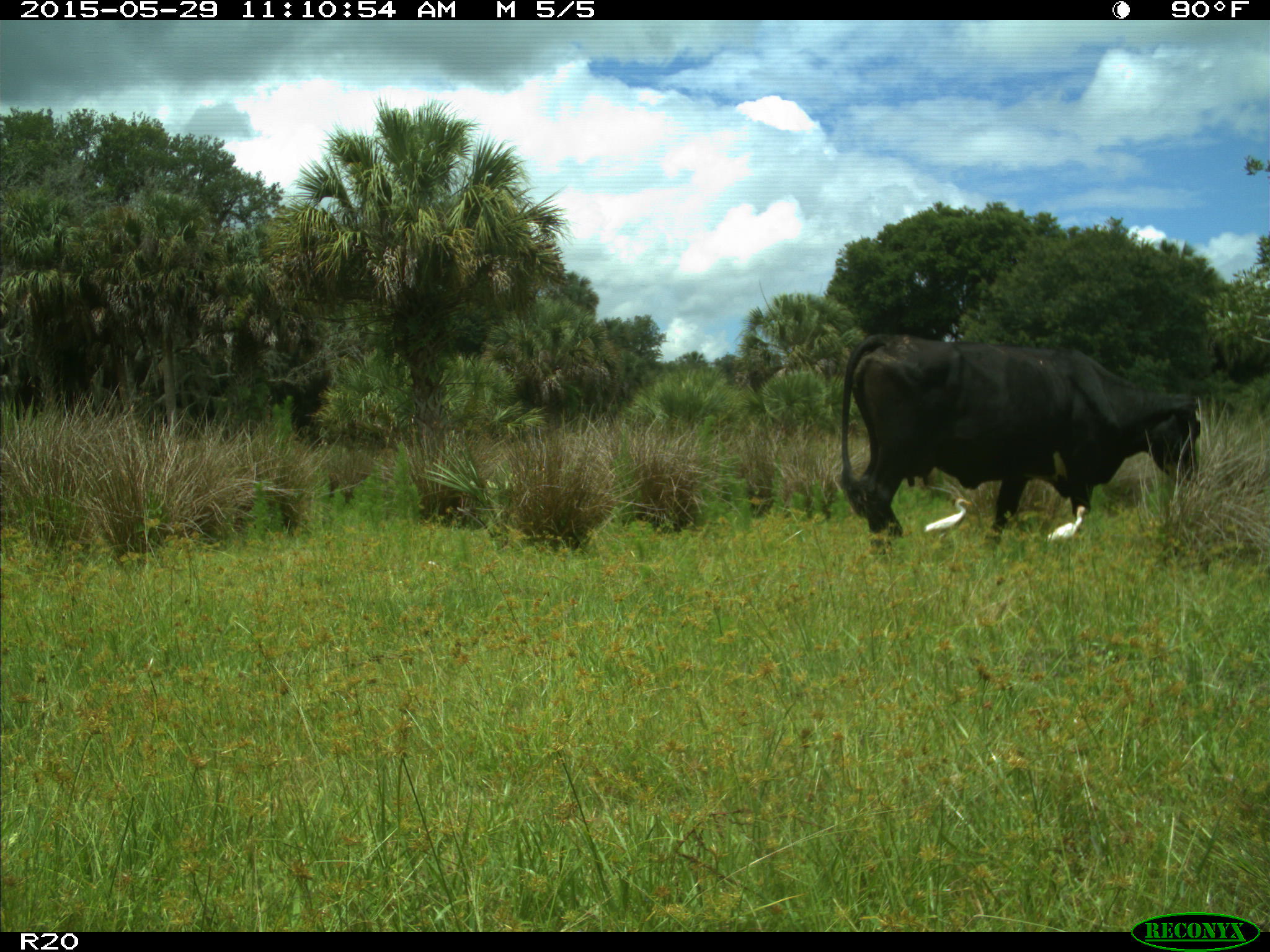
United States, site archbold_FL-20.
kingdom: Animalia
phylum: Chordata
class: Mammalia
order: Artiodactyla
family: Bovidae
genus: Bos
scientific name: Bos taurus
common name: domestic cow